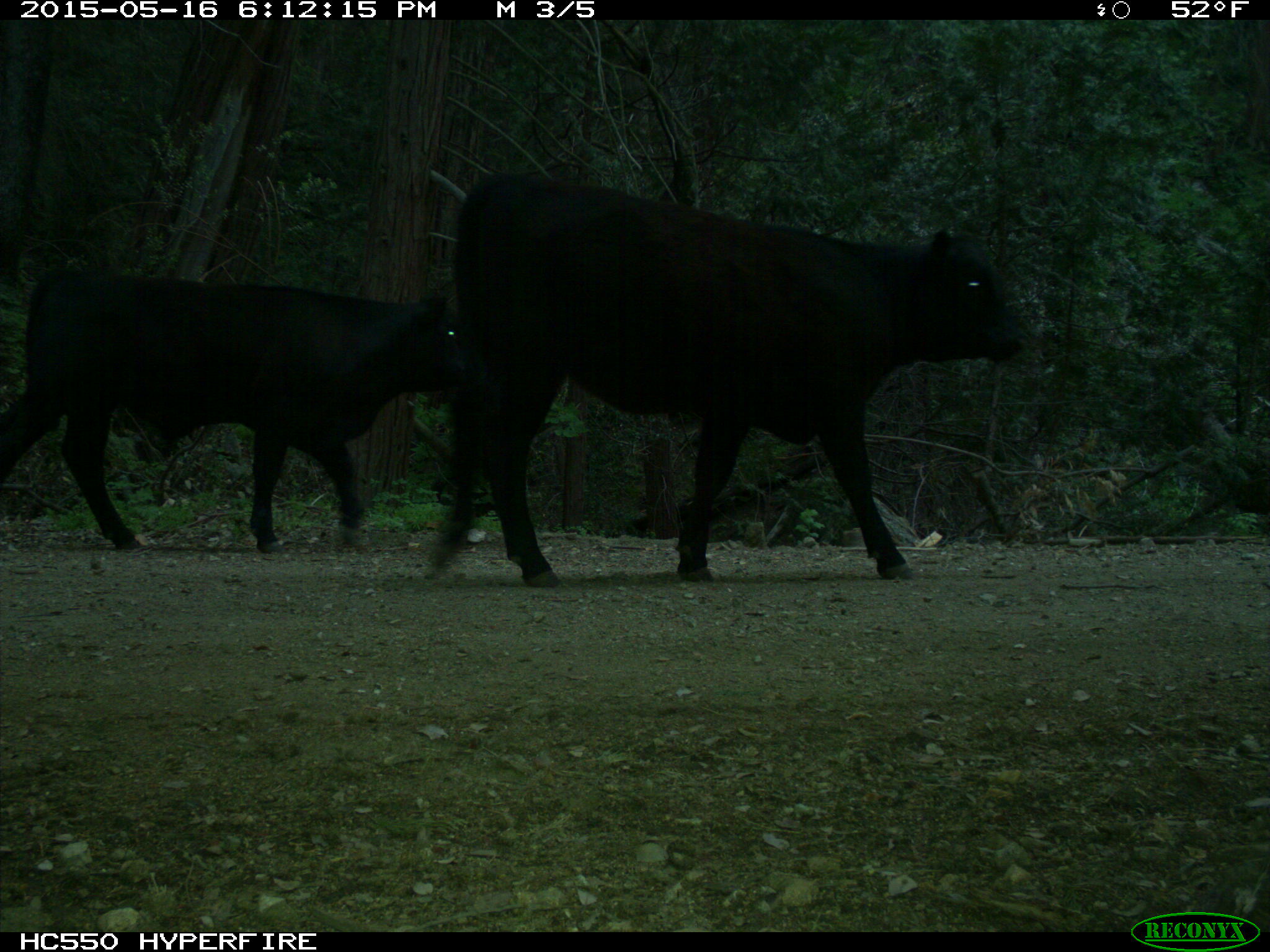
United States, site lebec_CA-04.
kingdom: Animalia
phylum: Chordata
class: Mammalia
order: Artiodactyla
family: Bovidae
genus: Bos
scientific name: Bos taurus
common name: domestic cow